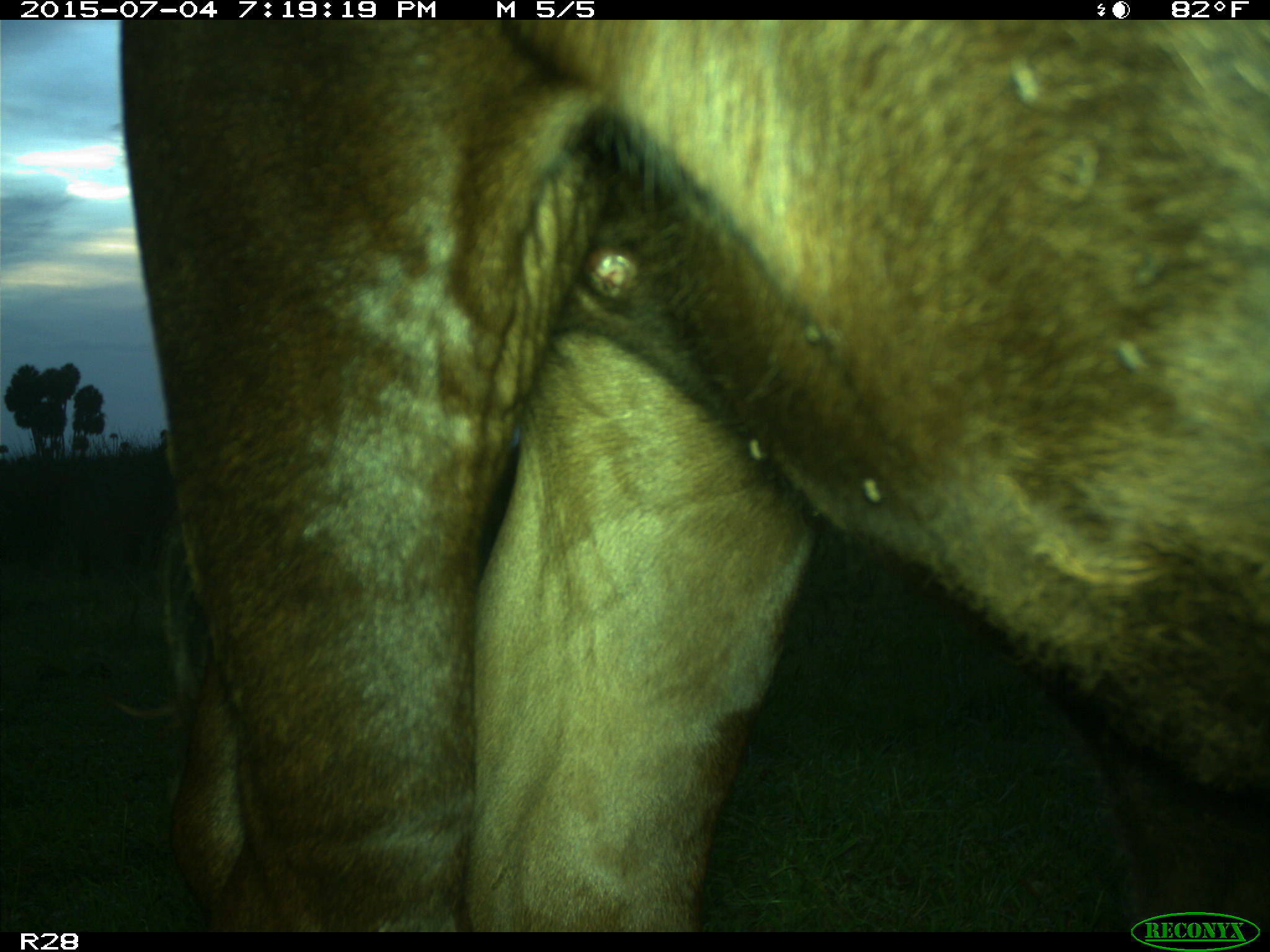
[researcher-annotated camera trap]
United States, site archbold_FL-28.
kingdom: Animalia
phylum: Chordata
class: Mammalia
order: Artiodactyla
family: Bovidae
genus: Bos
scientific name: Bos taurus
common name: domestic cow